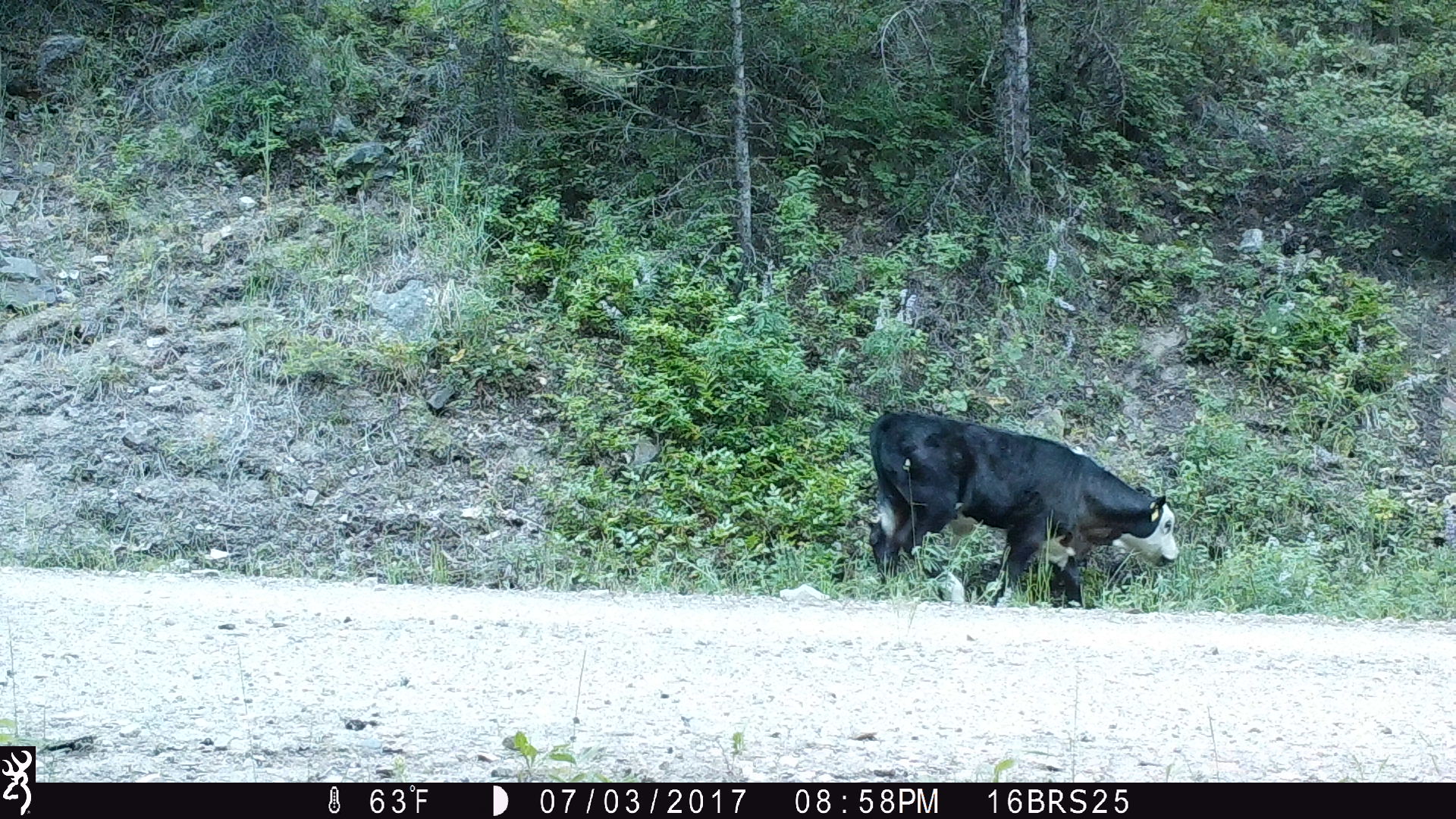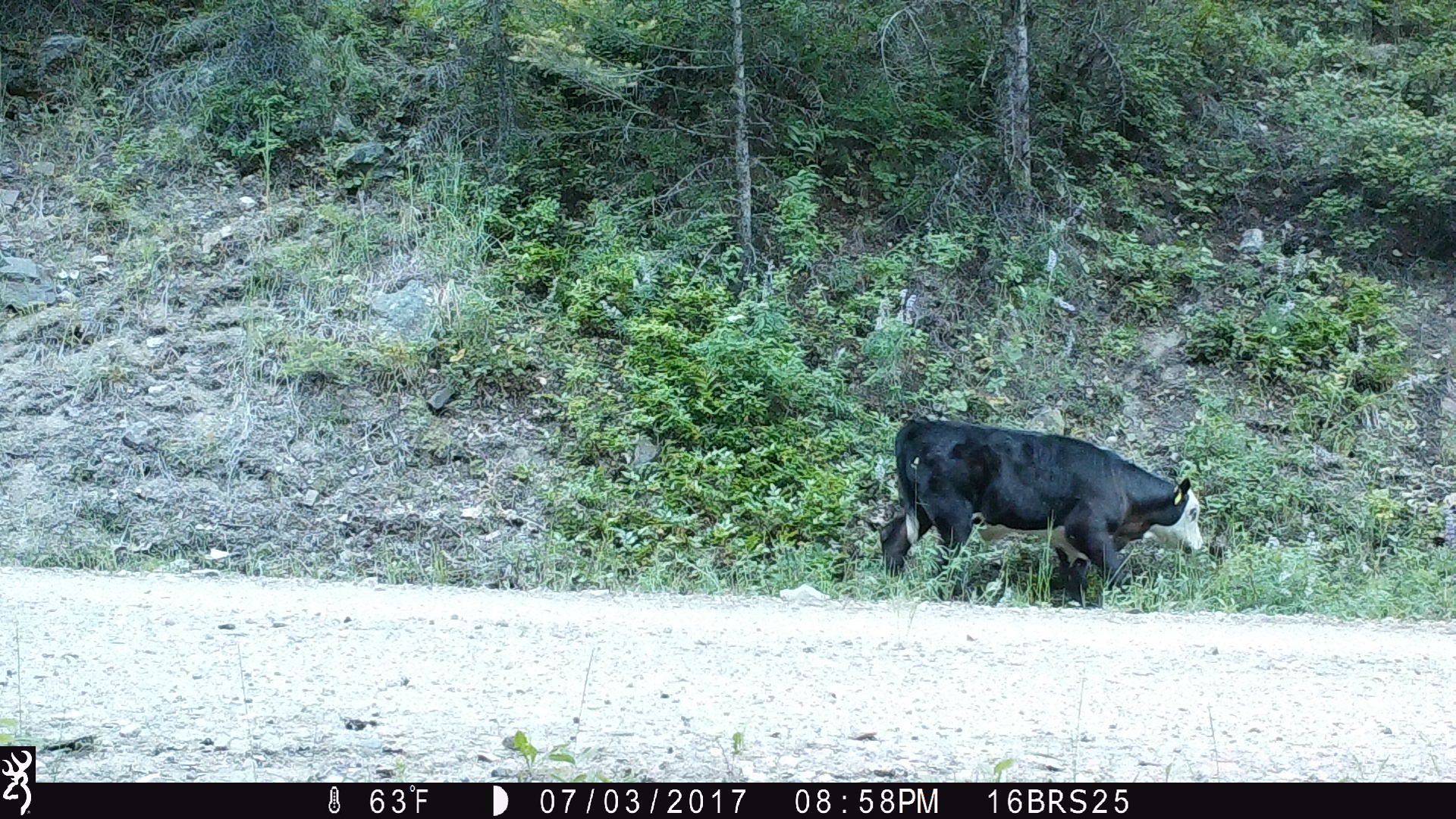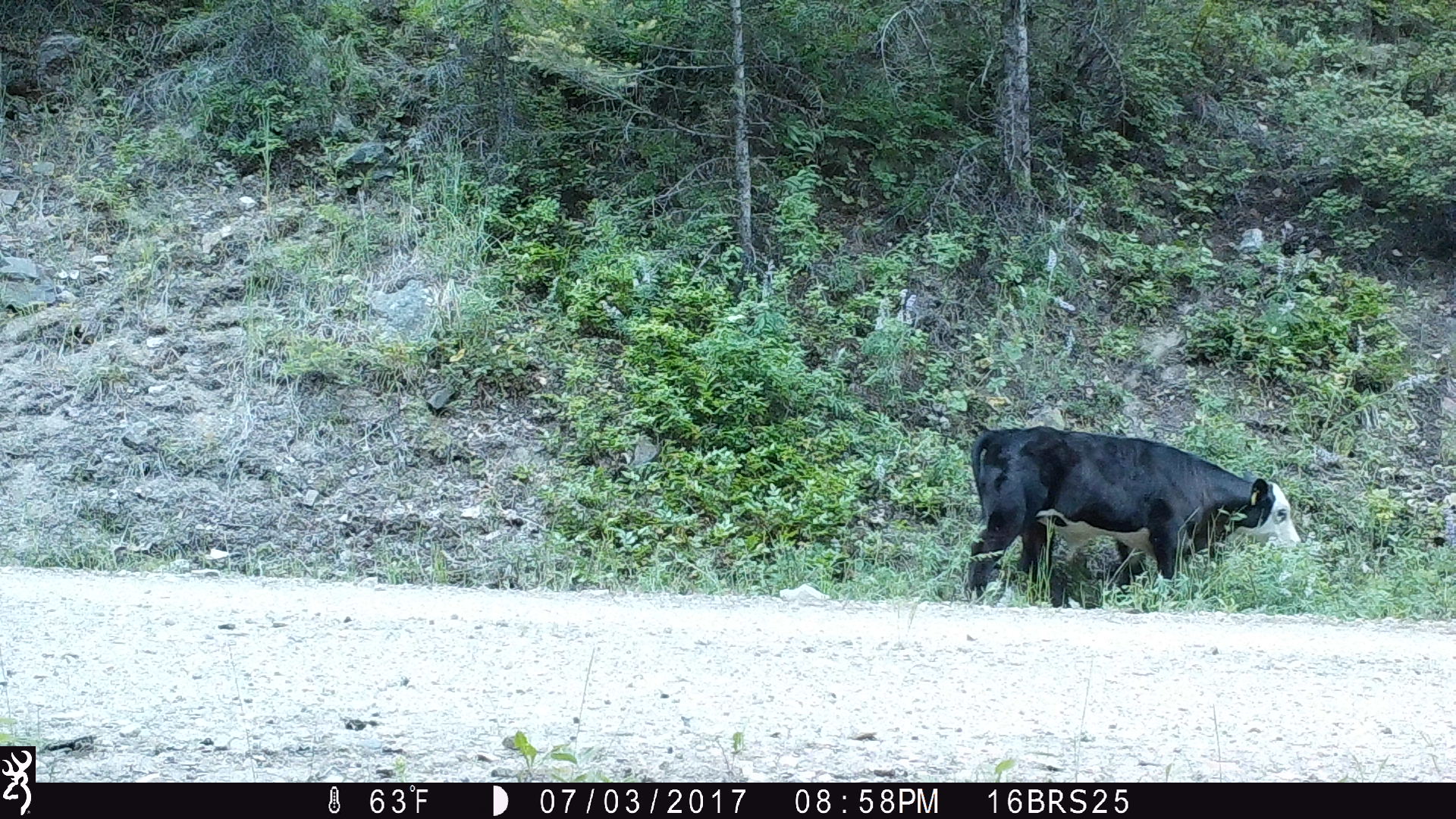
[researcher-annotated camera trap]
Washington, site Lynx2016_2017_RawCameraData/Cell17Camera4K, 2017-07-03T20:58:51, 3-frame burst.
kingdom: Animalia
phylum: Chordata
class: Mammalia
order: Artiodactyla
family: Bovidae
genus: Bos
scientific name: Bos taurus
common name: domestic cattle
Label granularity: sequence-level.